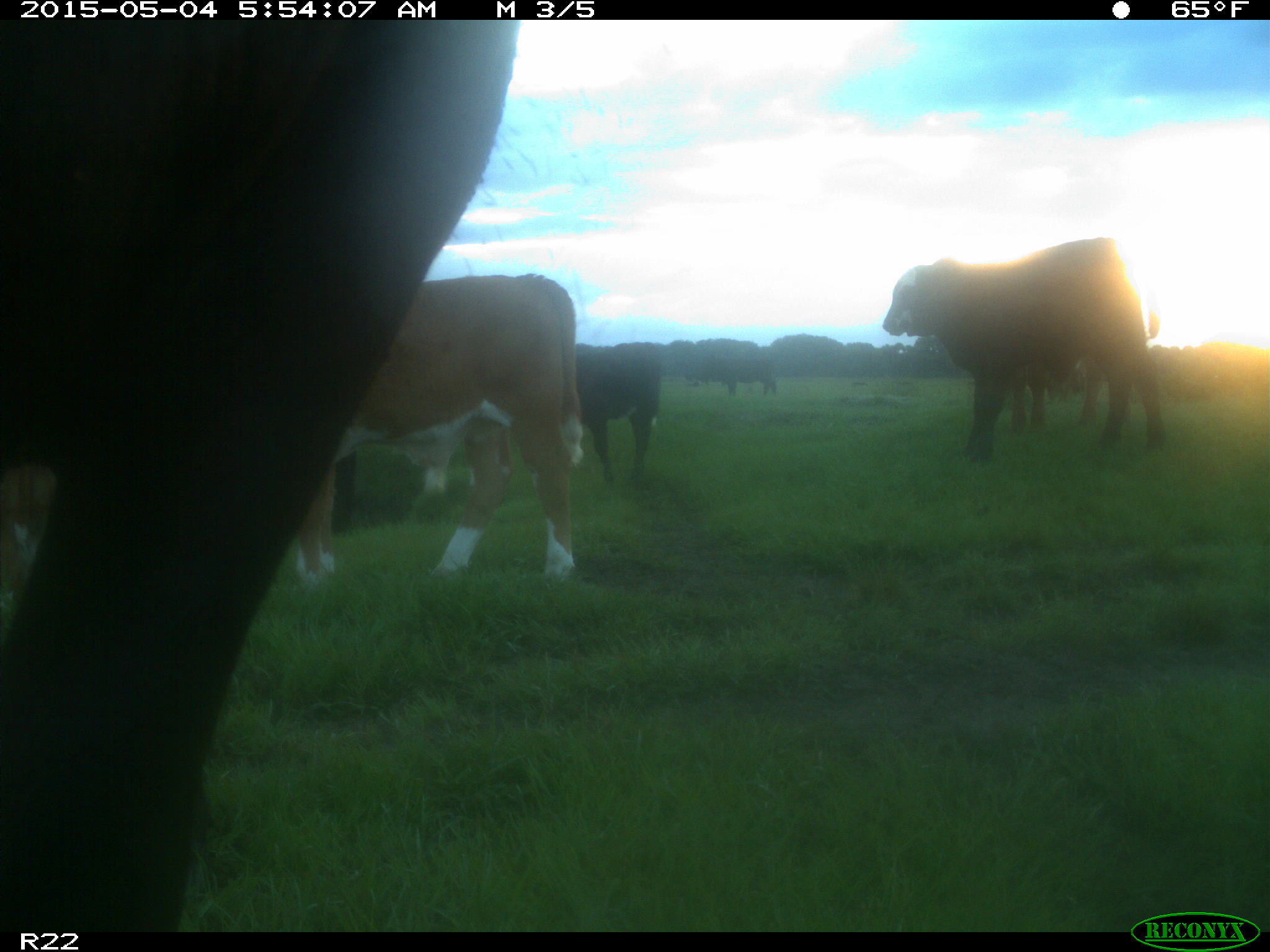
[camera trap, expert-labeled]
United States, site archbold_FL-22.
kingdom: Animalia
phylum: Chordata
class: Mammalia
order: Artiodactyla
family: Bovidae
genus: Bos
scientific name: Bos taurus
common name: domestic cow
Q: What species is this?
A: Bos taurus (domestic cow).